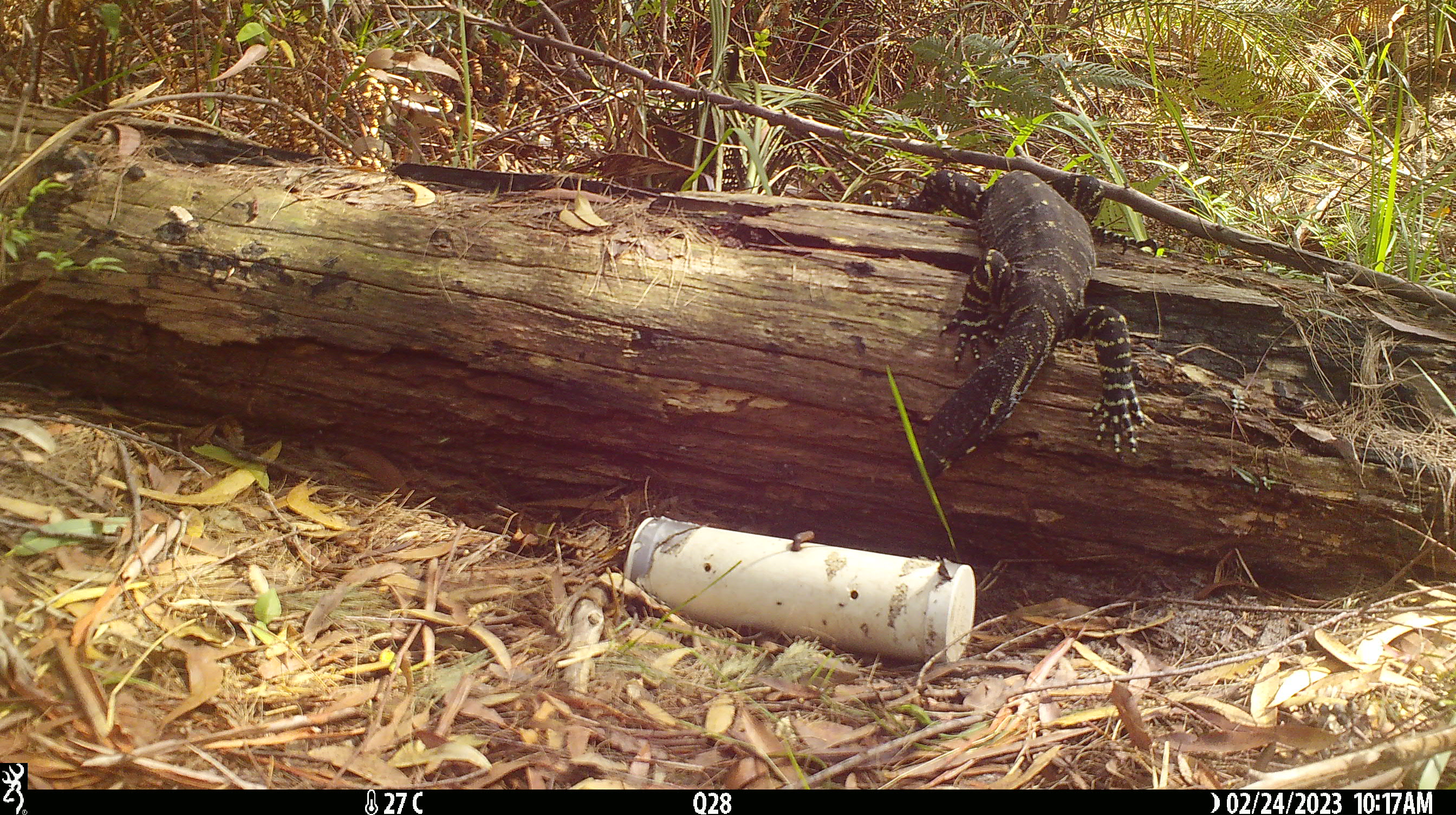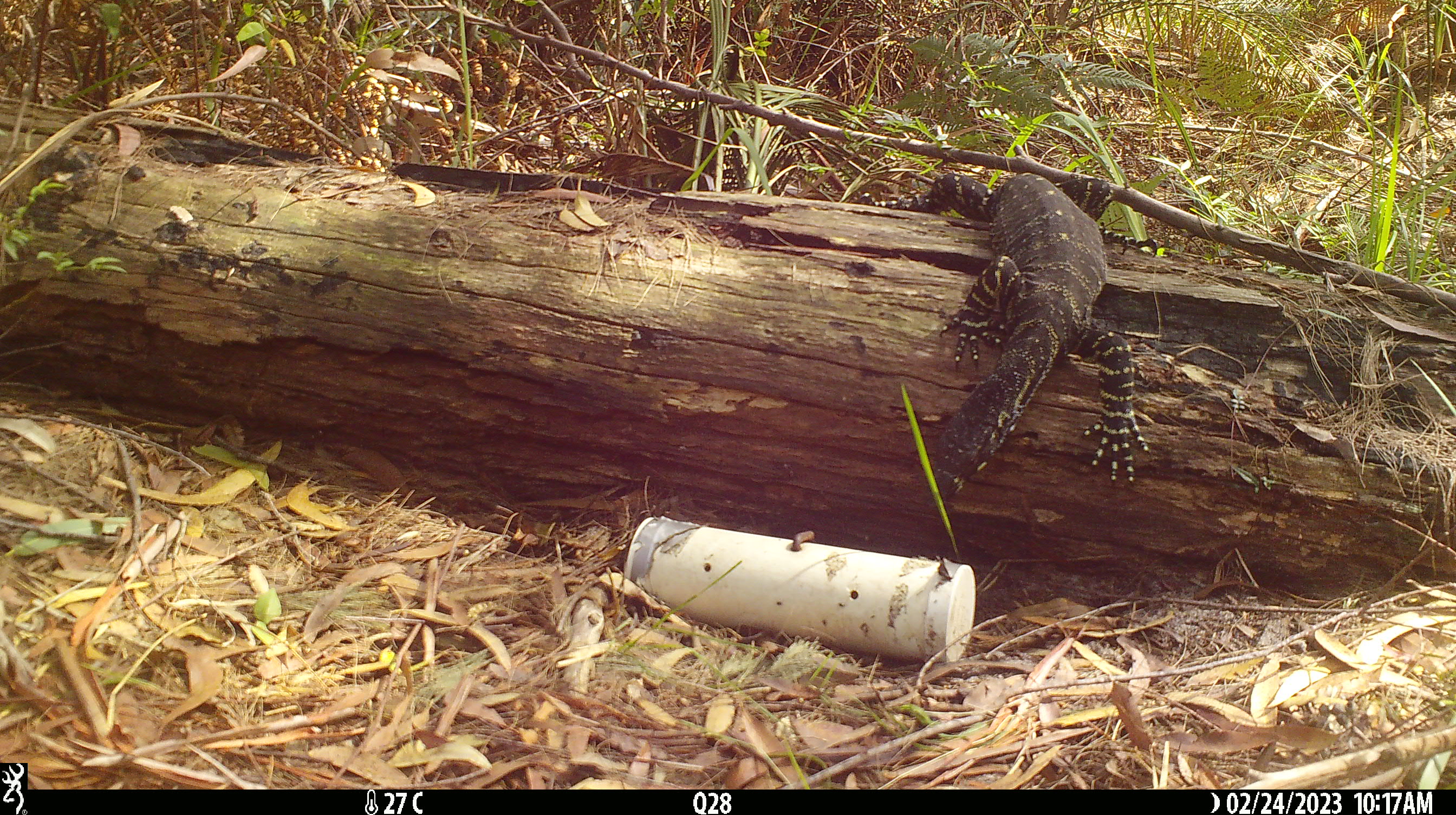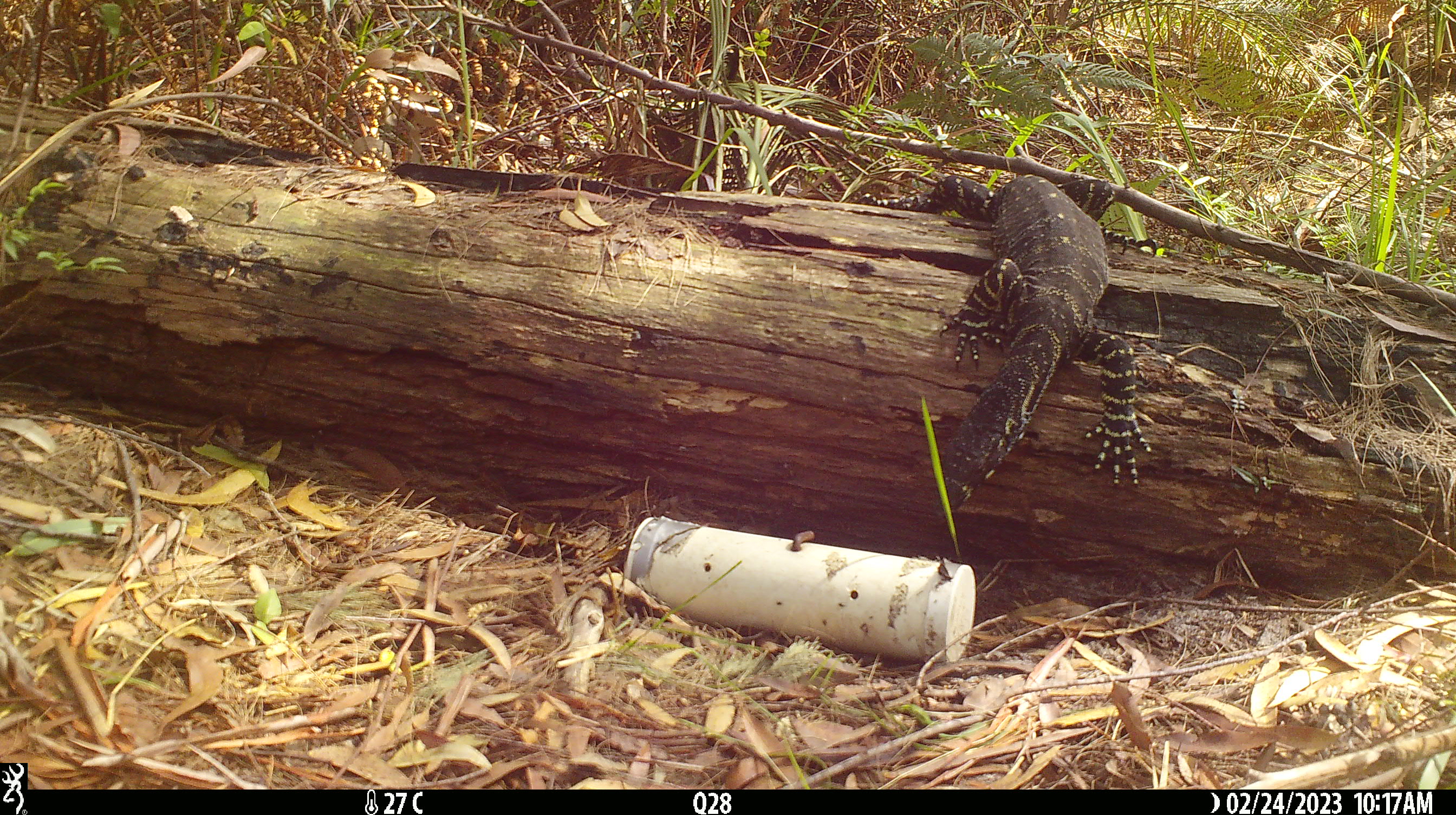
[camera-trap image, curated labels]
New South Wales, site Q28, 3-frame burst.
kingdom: Animalia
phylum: Chordata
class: Reptilia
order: Squamata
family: Varanidae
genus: Varanus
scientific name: Varanus varius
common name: lace monitor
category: goanna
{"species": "goanna (lace monitor) (Varanus varius)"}